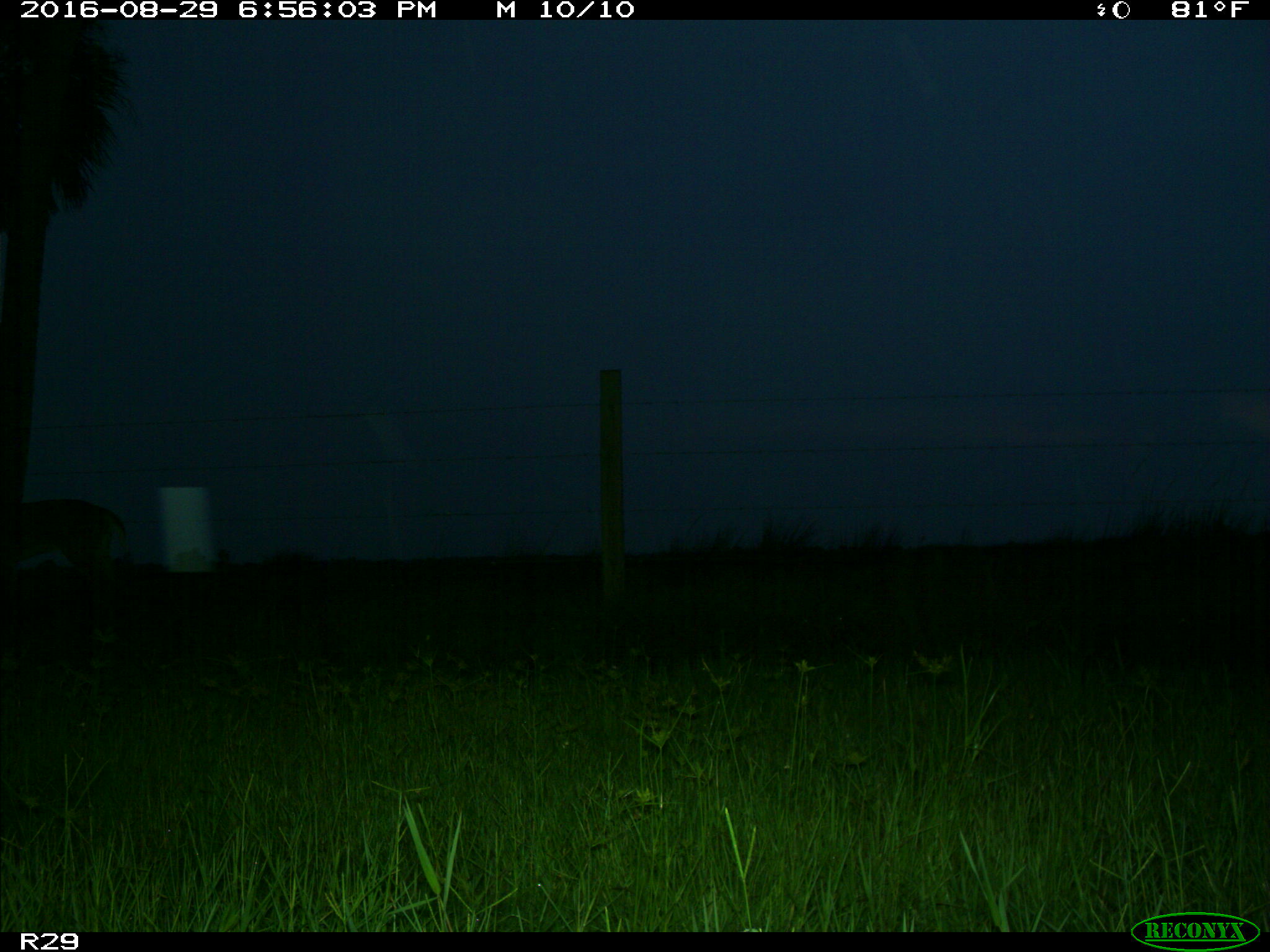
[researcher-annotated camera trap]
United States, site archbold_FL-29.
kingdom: Animalia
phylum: Chordata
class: Mammalia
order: Artiodactyla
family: Cervidae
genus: Odocoileus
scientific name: Odocoileus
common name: deer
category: unidentified deer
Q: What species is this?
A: Unidentified deer (deer) (Odocoileus).